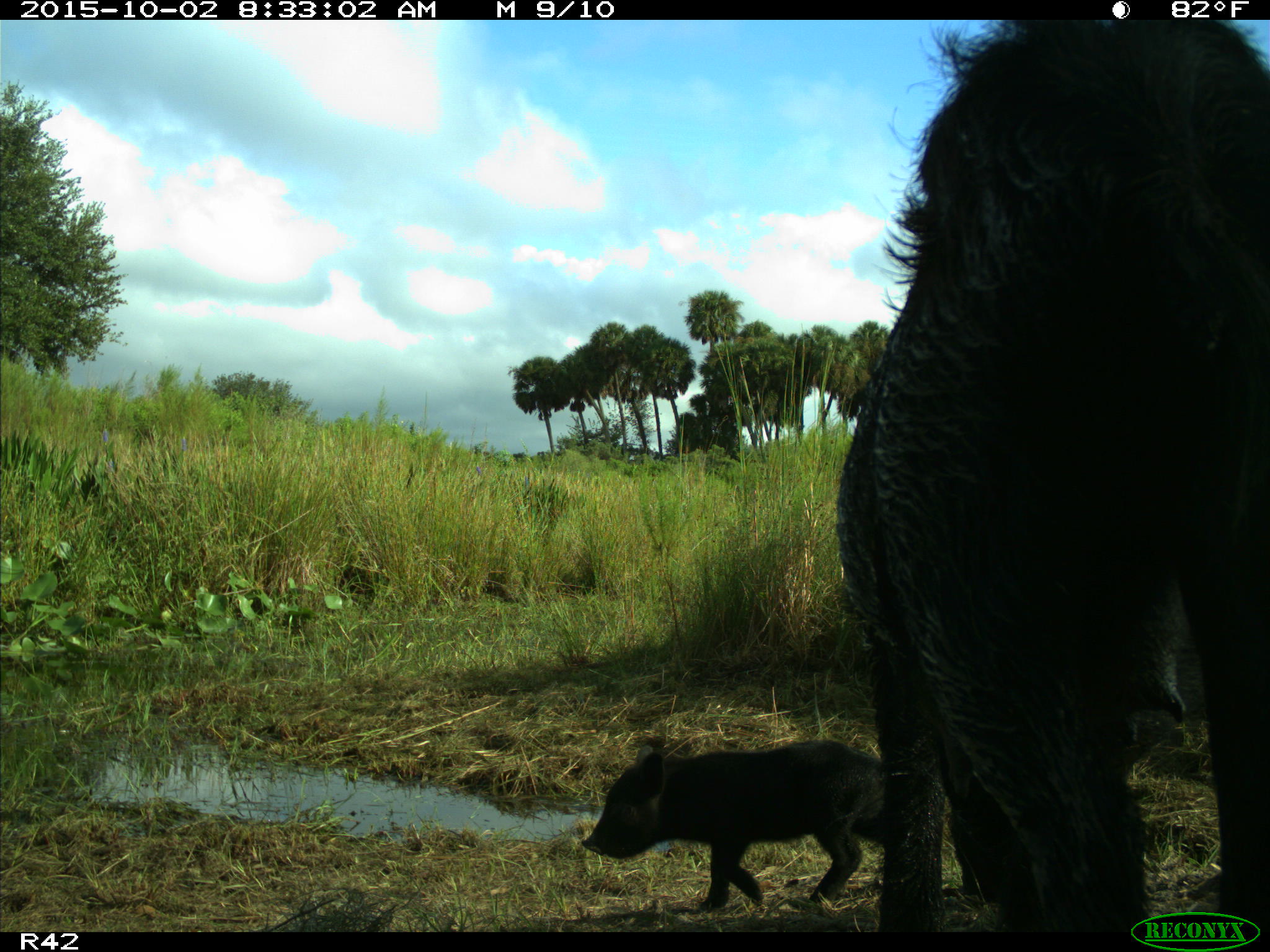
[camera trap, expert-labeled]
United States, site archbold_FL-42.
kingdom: Animalia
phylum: Chordata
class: Mammalia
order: Artiodactyla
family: Suidae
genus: Sus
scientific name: Sus scrofa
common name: wild boar